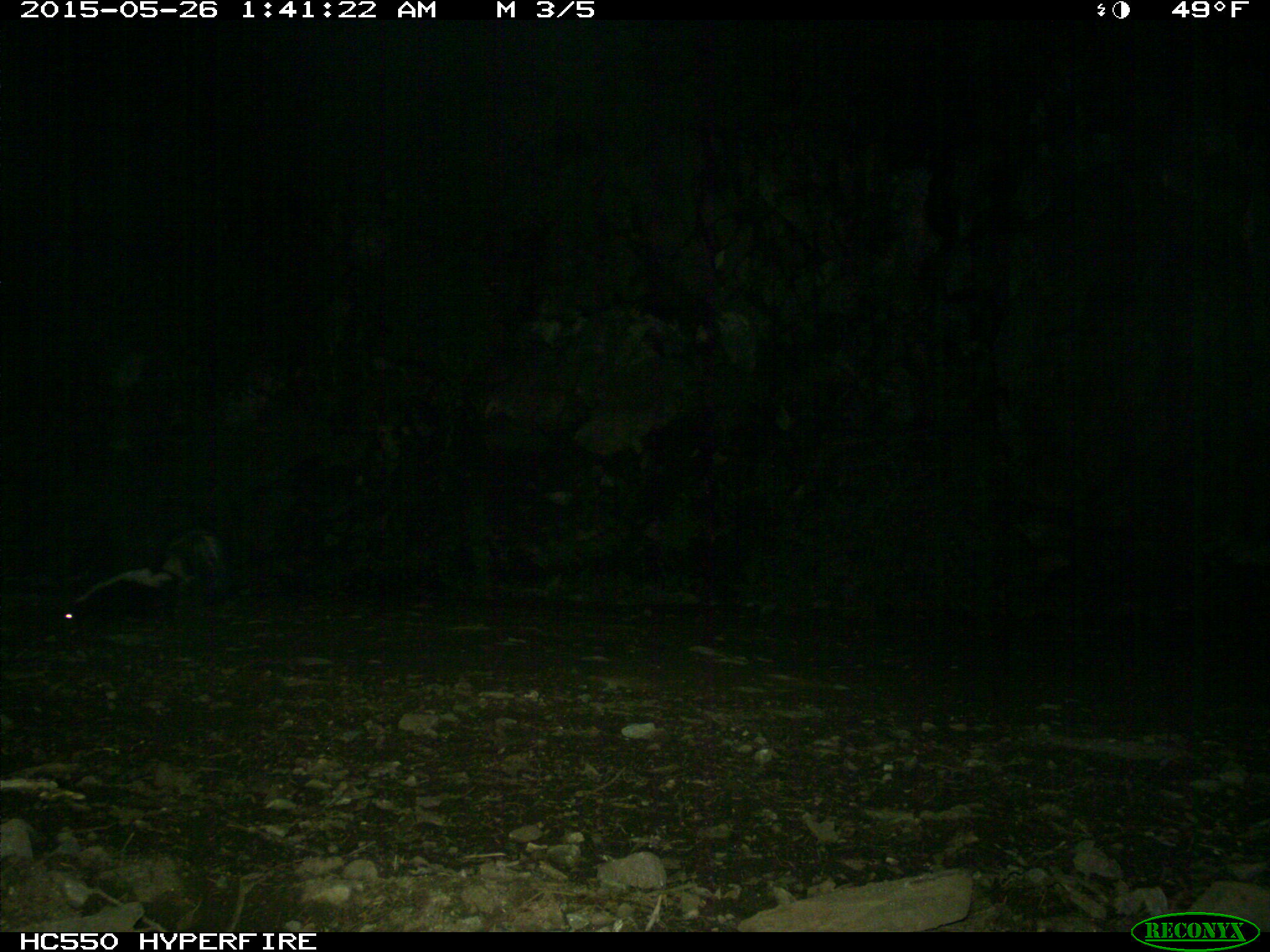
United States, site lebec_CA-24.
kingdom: Animalia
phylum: Chordata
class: Mammalia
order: Carnivora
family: Mephitidae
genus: Mephitis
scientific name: Mephitis mephitis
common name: striped skunk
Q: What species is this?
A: Mephitis mephitis (striped skunk).